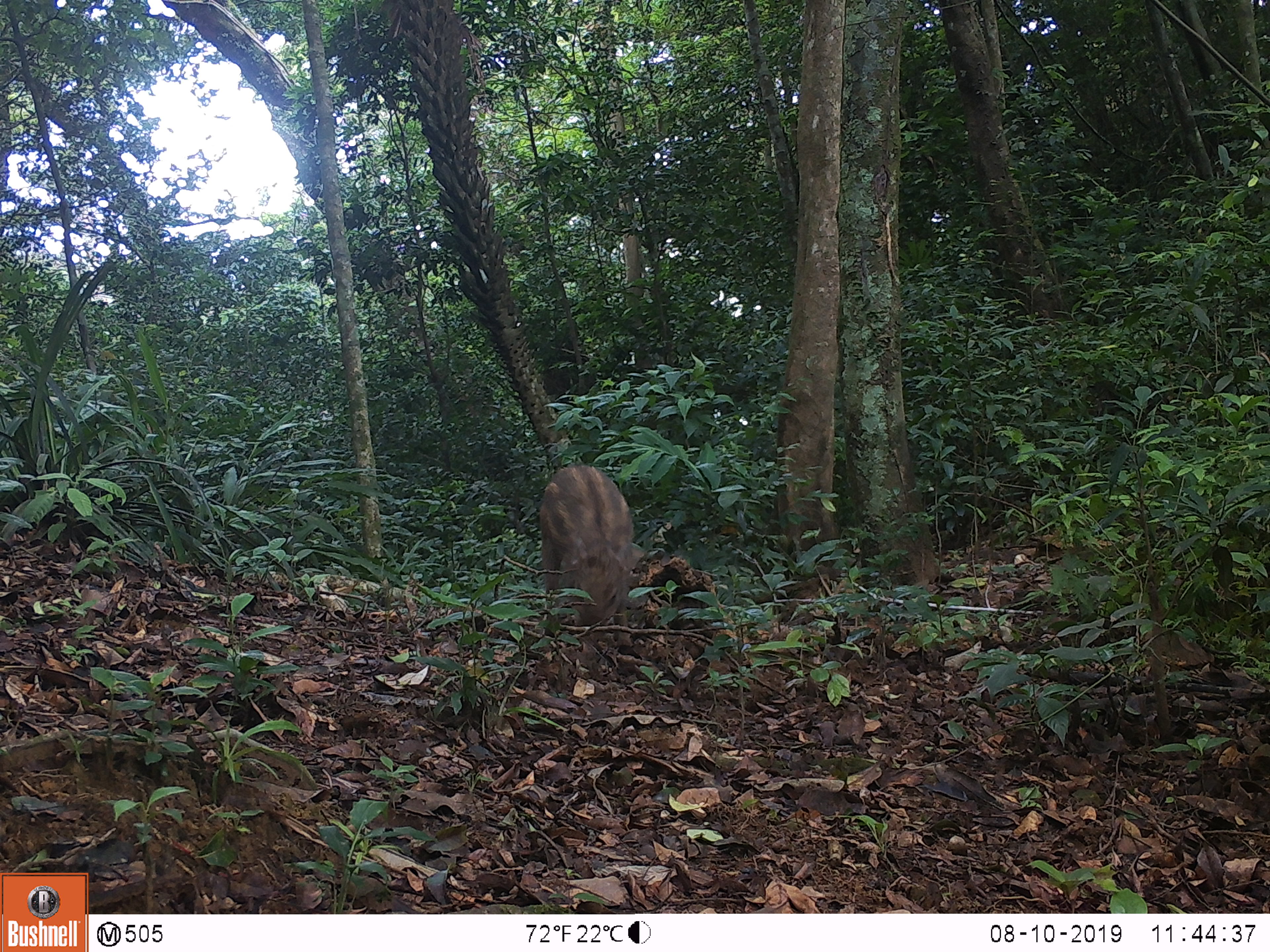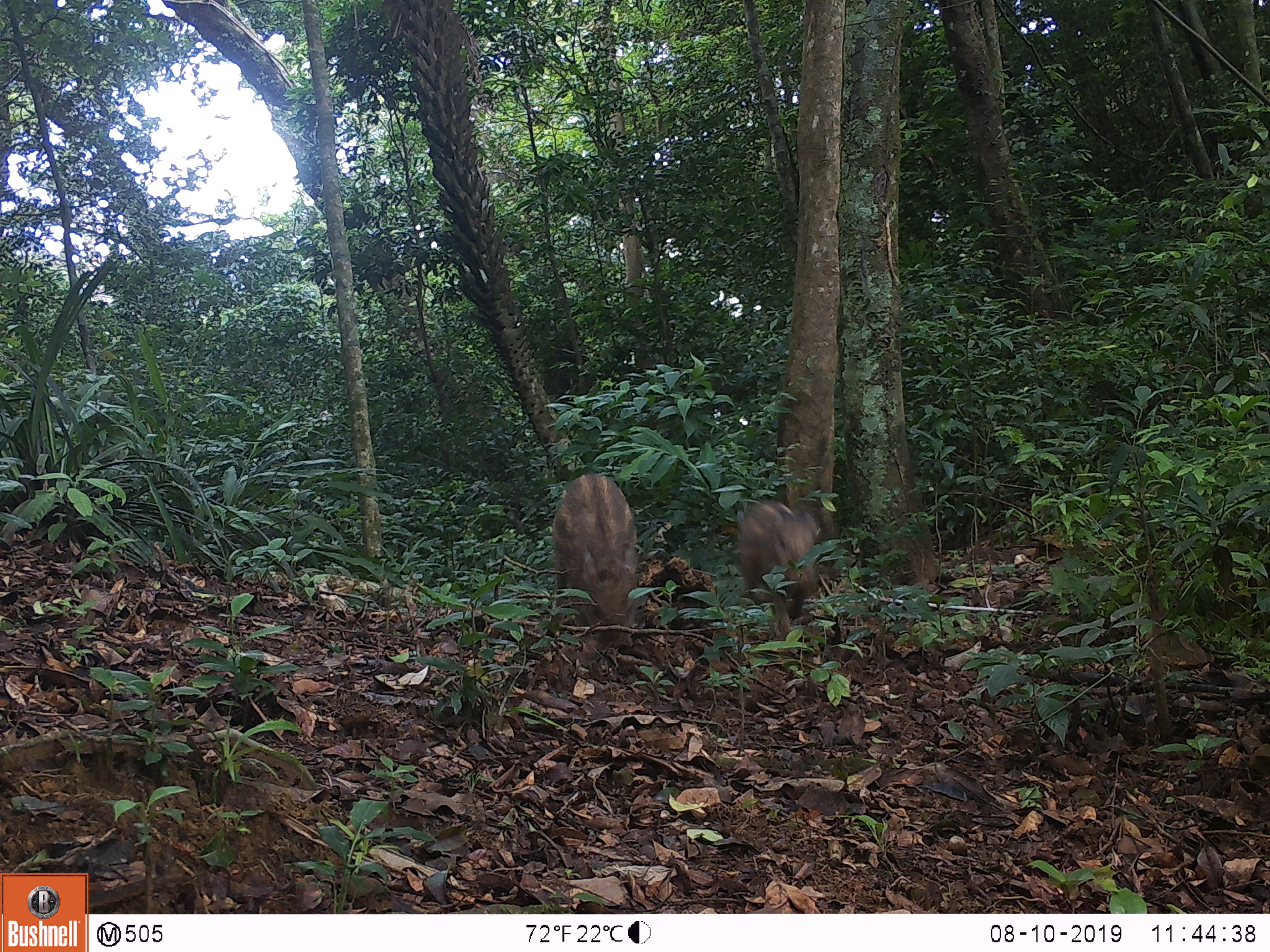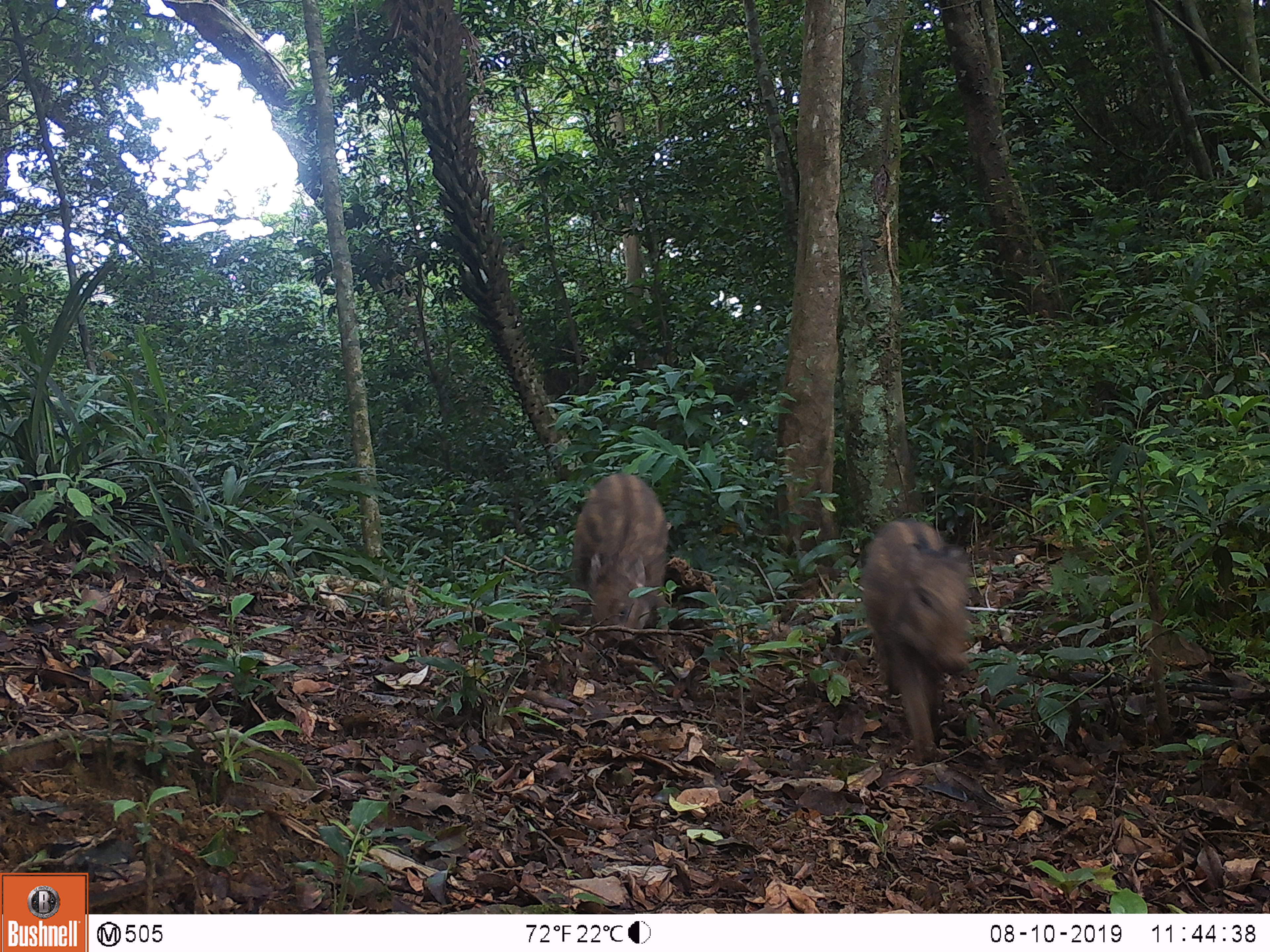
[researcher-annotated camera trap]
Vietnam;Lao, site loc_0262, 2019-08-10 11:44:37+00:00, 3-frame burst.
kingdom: Animalia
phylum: Chordata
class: Mammalia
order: Artiodactyla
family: Suidae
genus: Sus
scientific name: Sus scrofa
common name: eurasian wild pig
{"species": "eurasian wild pig (Sus scrofa)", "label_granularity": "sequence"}